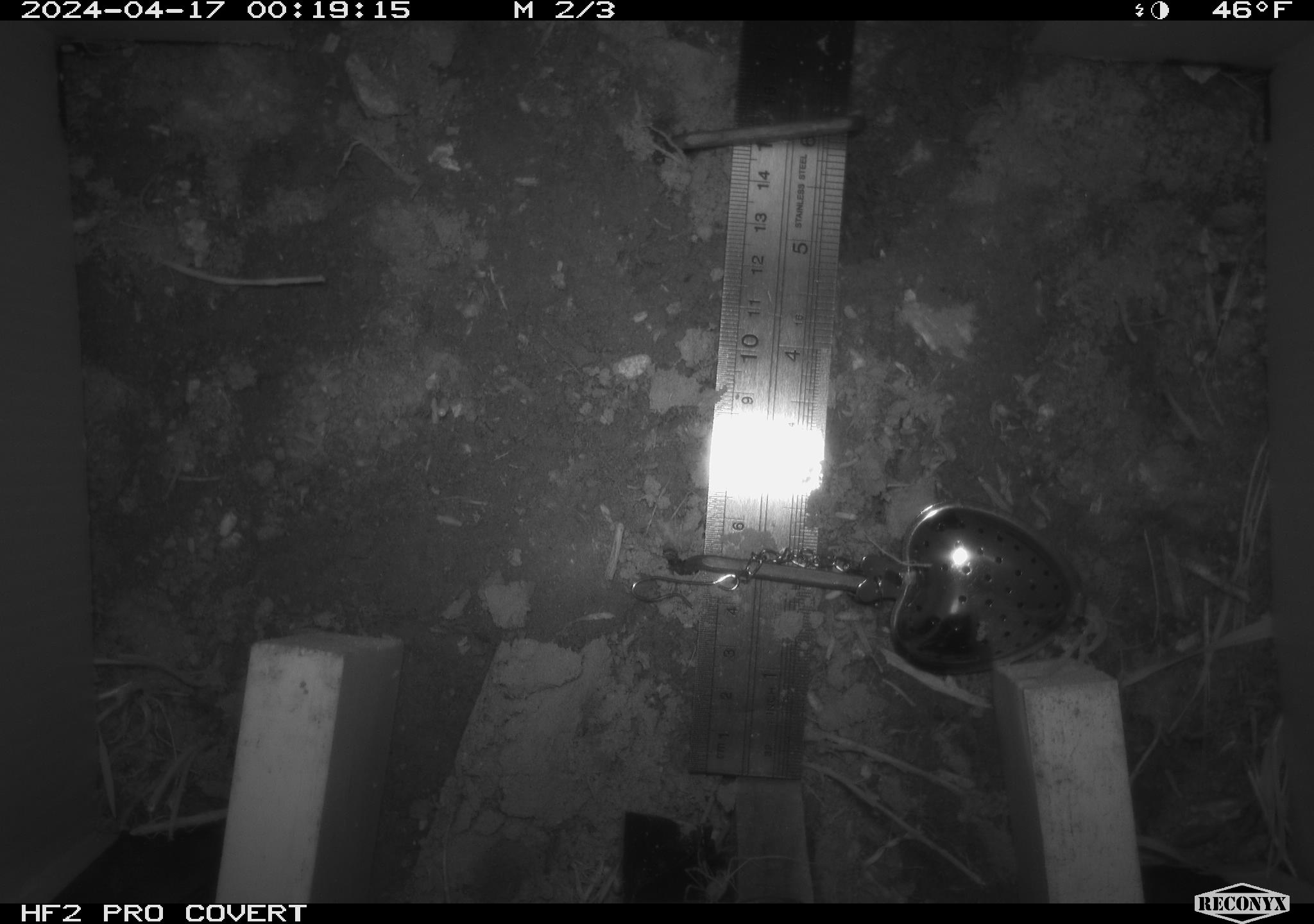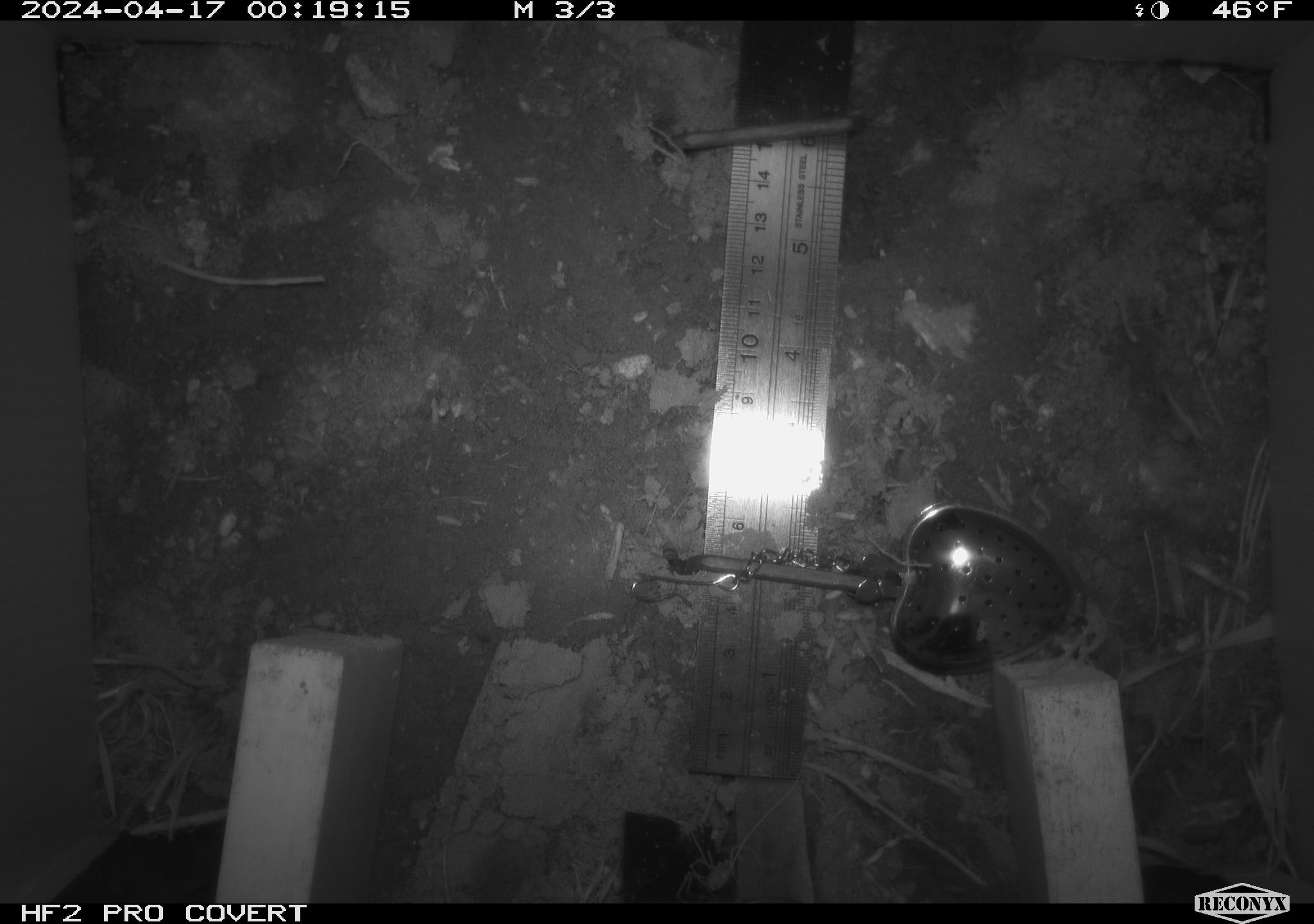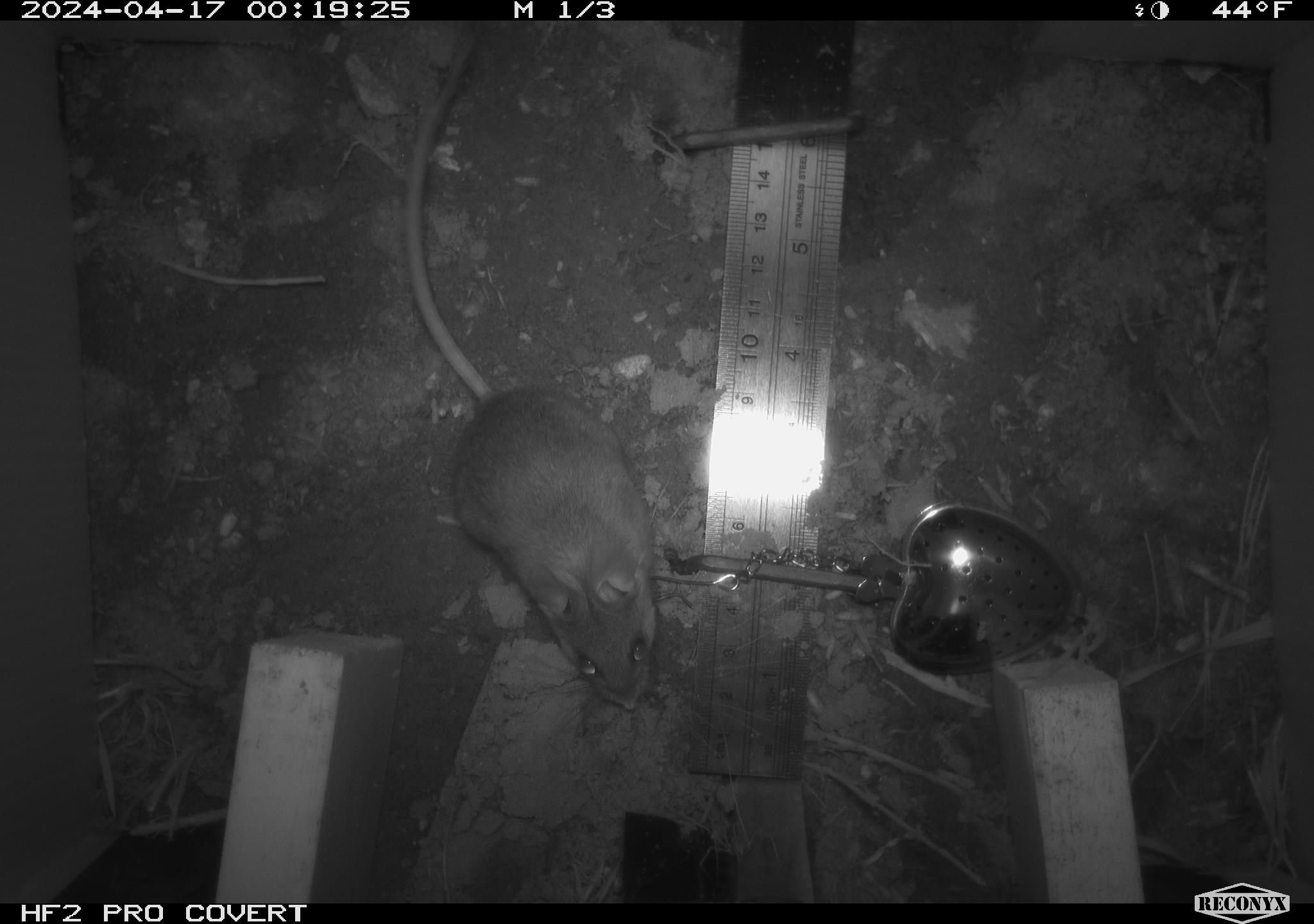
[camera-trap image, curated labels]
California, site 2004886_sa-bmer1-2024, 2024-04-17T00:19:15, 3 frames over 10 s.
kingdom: Animalia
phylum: Chordata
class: Mammalia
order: Rodentia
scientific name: Rodentia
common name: mouse species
Mouse species (Rodentia).